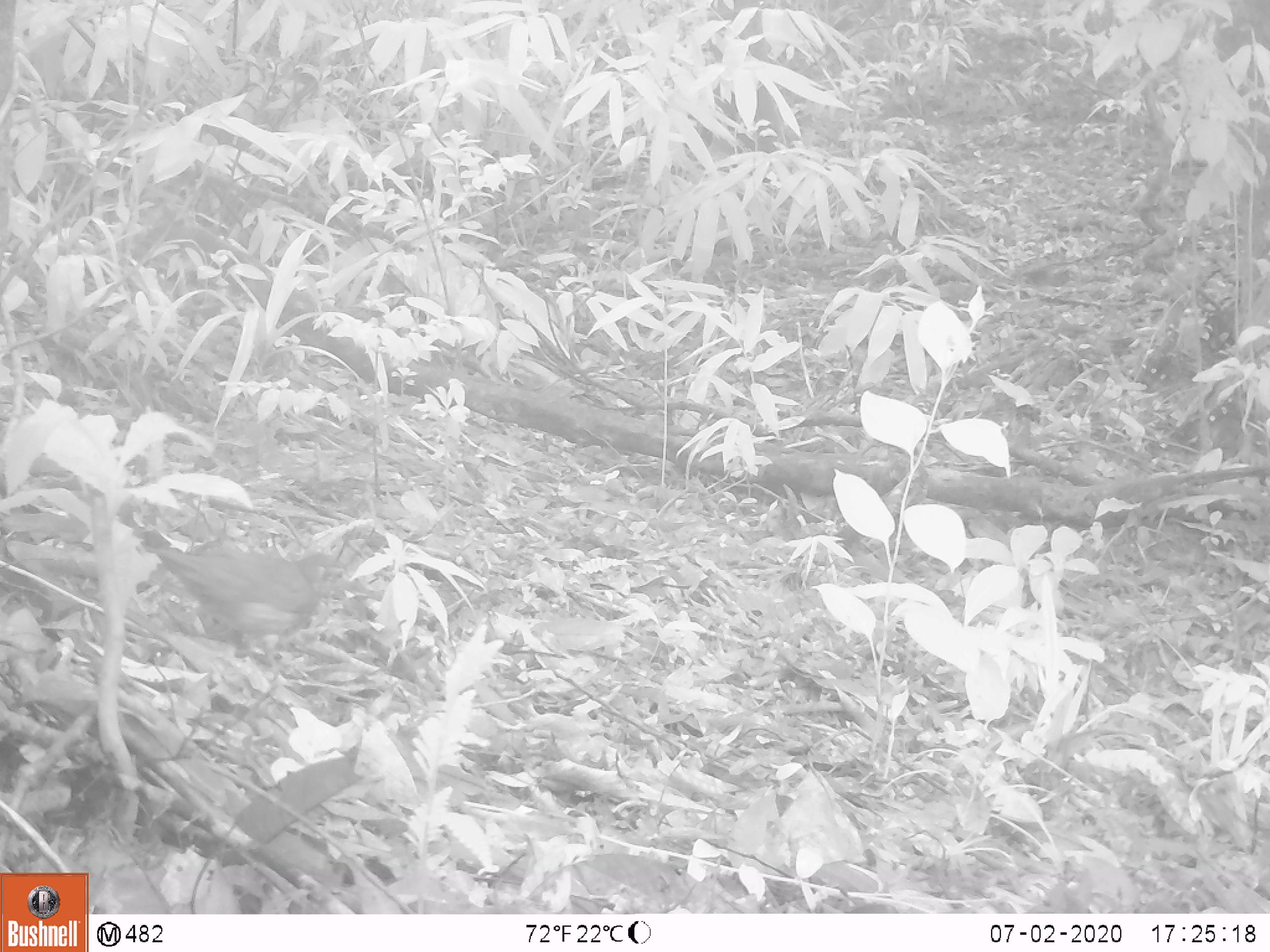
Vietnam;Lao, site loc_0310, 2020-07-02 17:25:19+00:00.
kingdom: Animalia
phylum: Chordata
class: Aves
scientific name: Aves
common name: bird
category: unidentified bird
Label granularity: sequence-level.